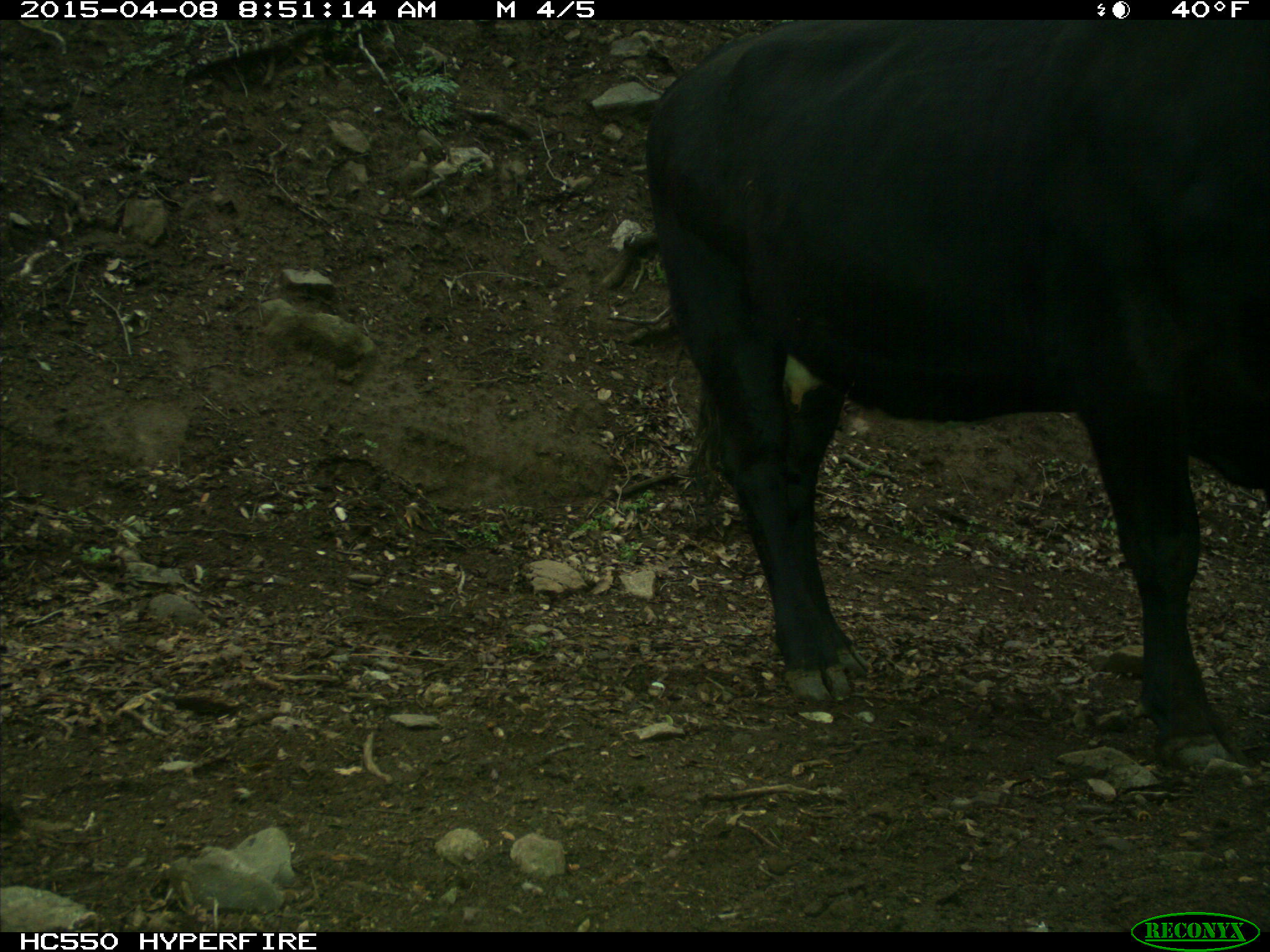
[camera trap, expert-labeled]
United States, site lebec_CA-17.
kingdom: Animalia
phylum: Chordata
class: Mammalia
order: Artiodactyla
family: Bovidae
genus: Bos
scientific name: Bos taurus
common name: domestic cow